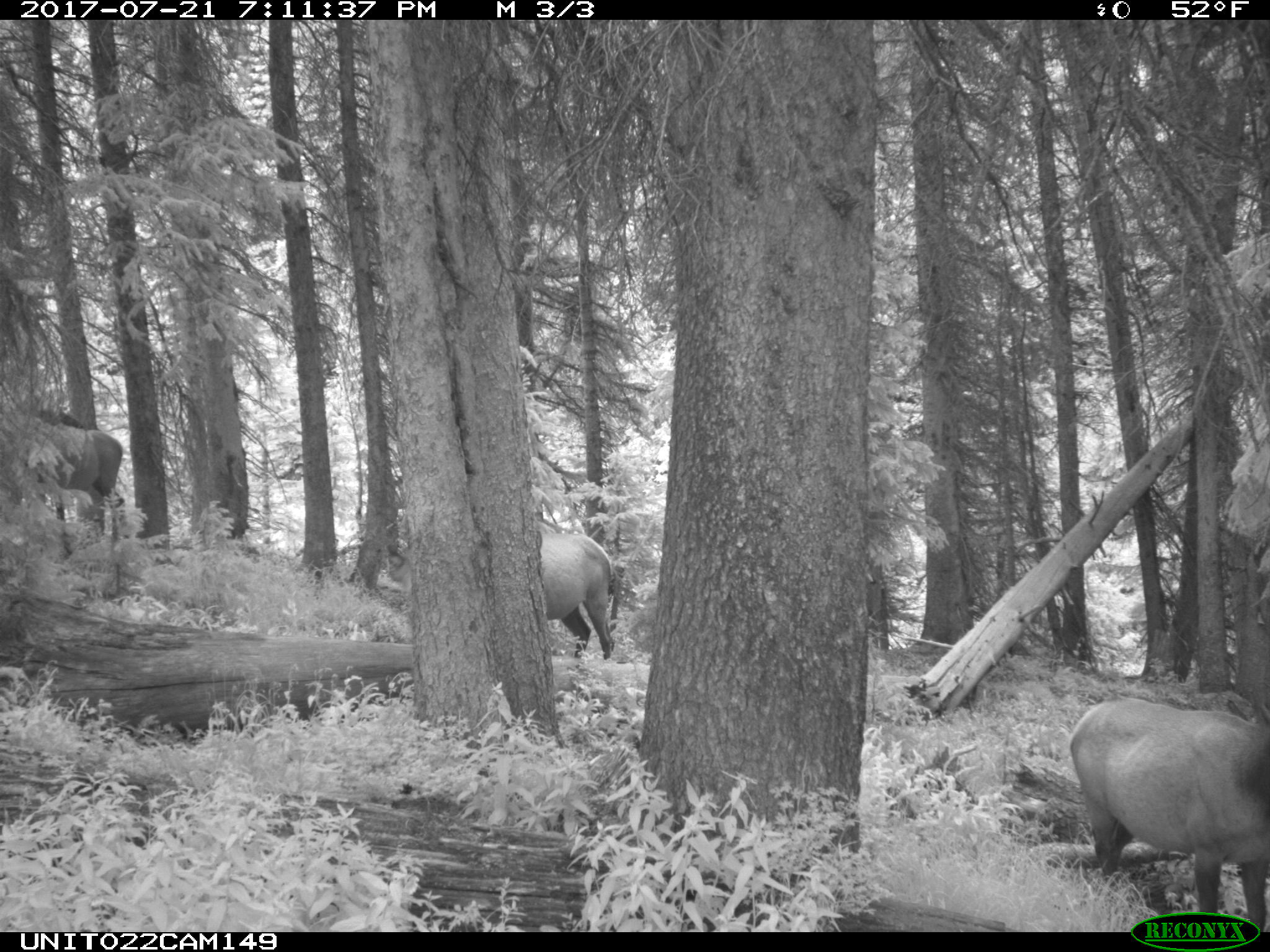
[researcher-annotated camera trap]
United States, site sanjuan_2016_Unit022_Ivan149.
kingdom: Animalia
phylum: Chordata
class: Mammalia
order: Artiodactyla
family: Cervidae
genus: Cervus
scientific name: Cervus elaphus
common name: red deer